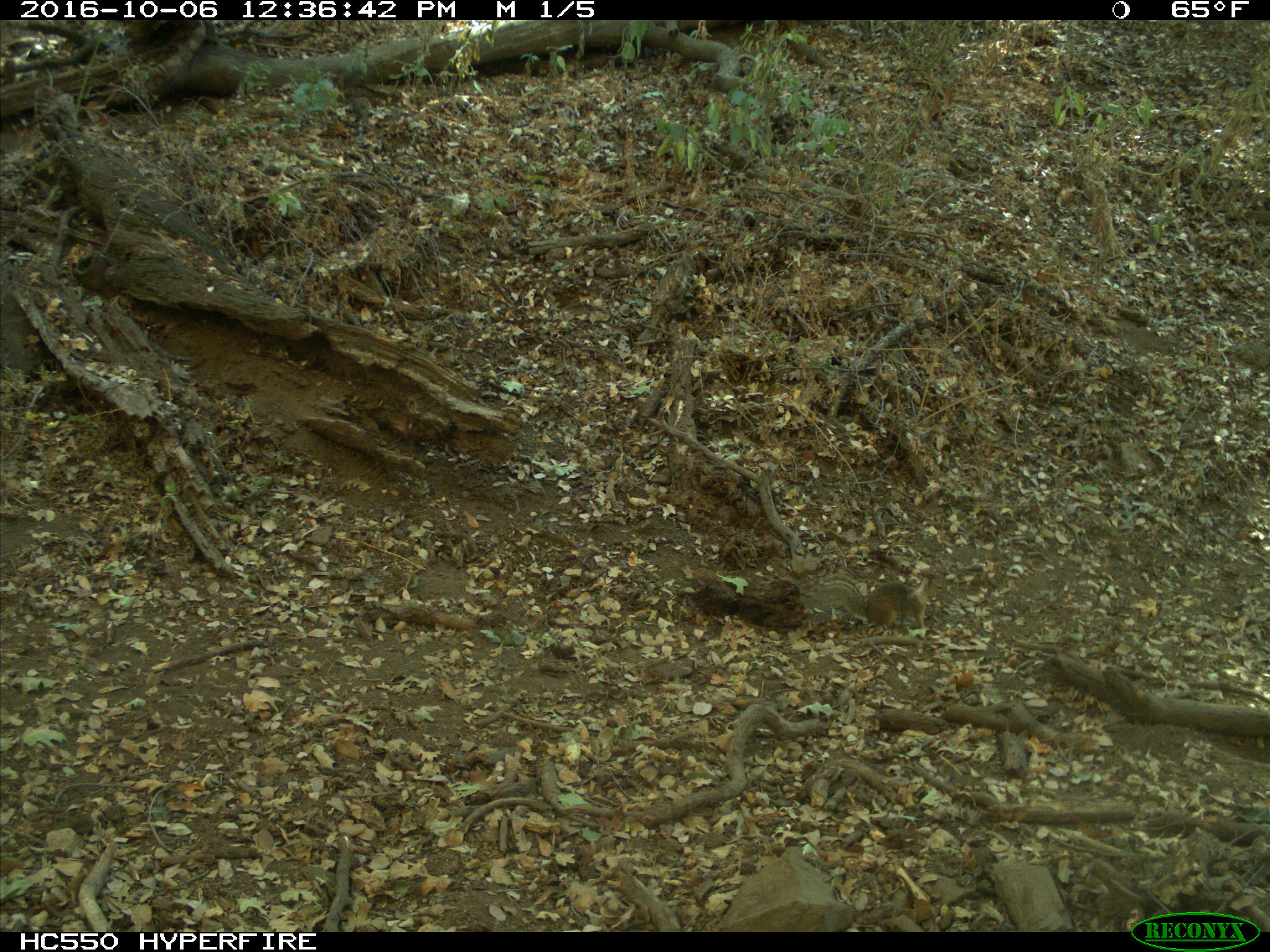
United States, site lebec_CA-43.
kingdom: Animalia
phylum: Chordata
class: Mammalia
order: Rodentia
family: Sciuridae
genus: Otospermophilus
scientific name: Otospermophilus beecheyi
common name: california ground squirrel